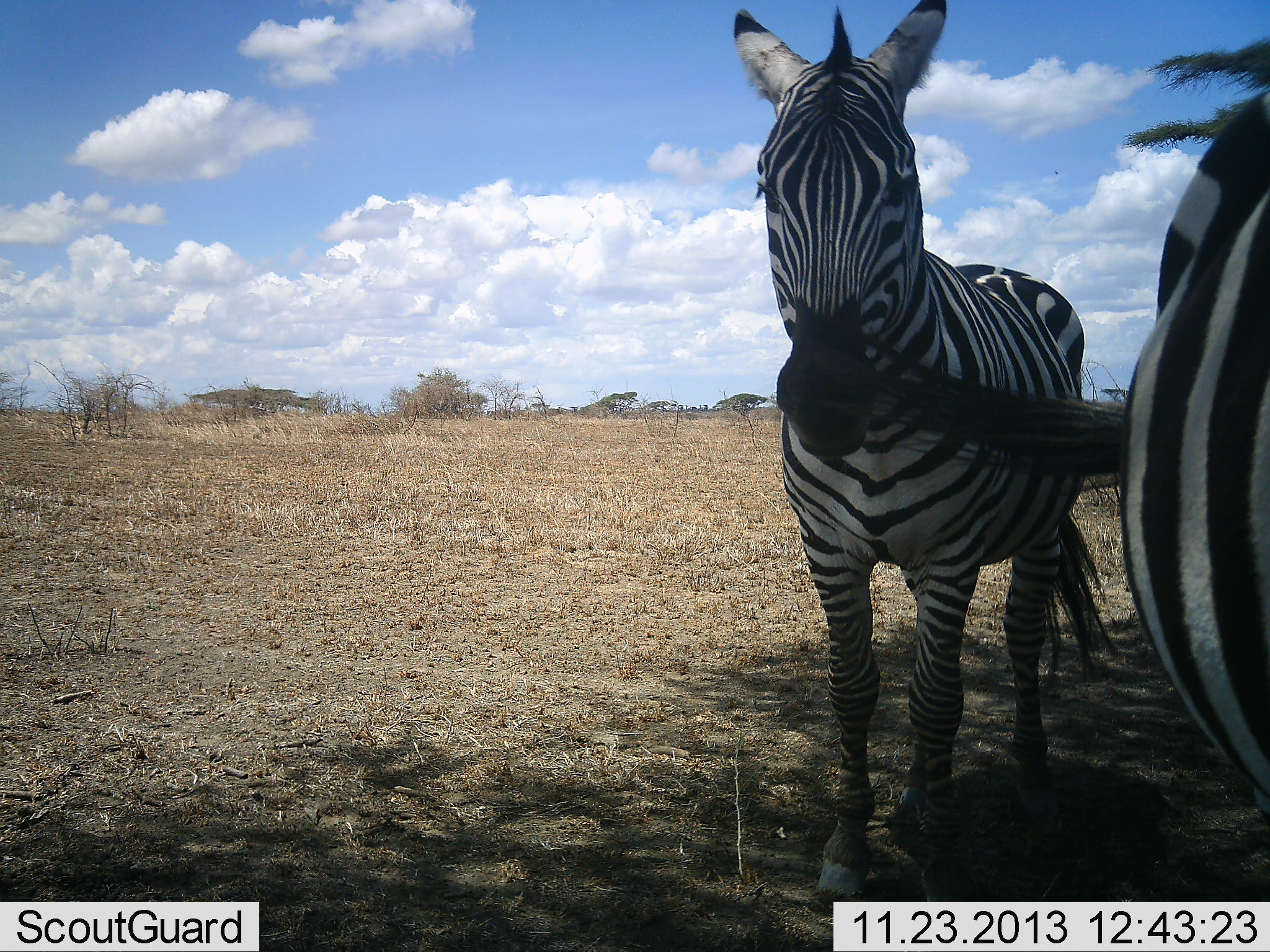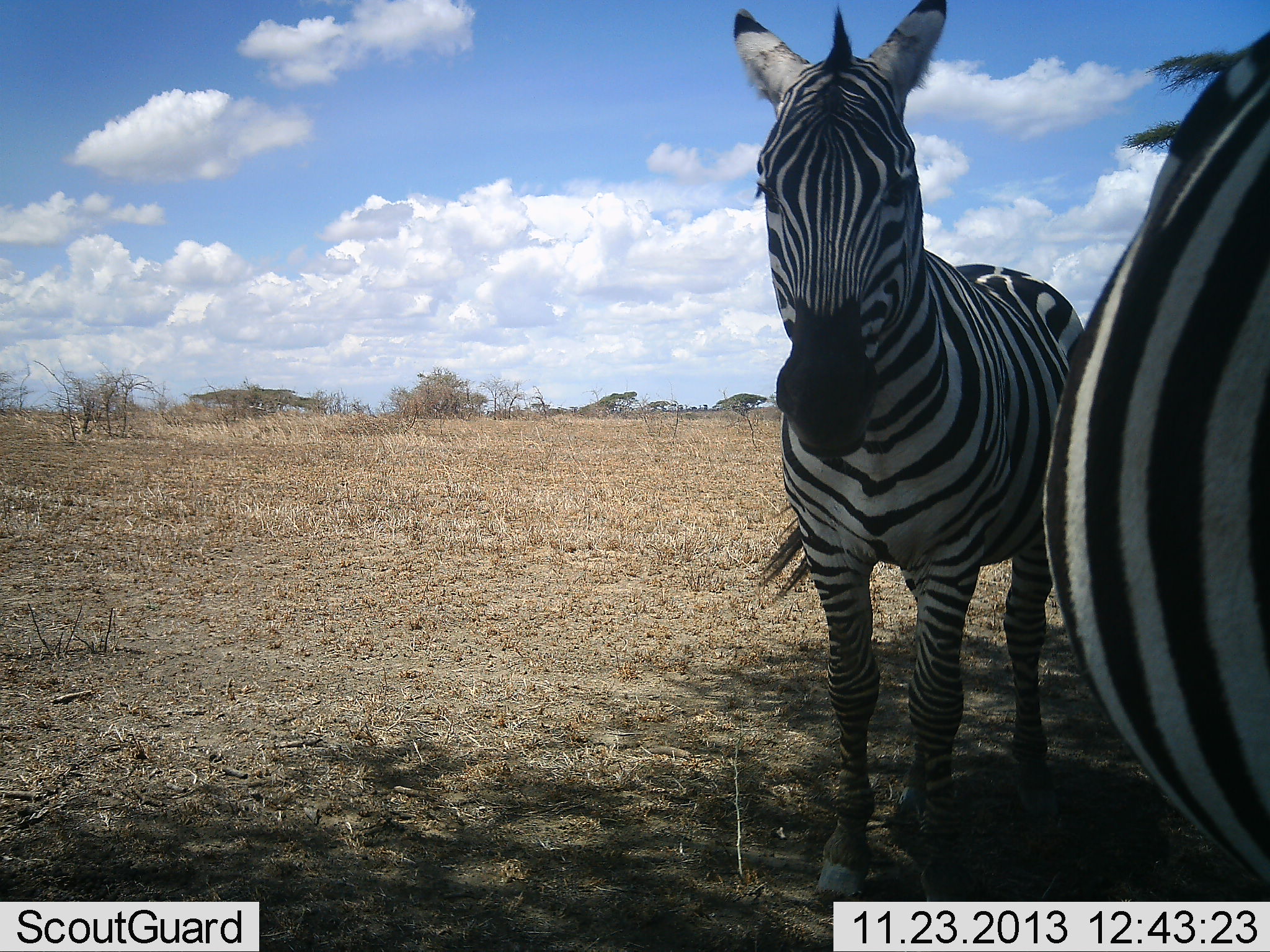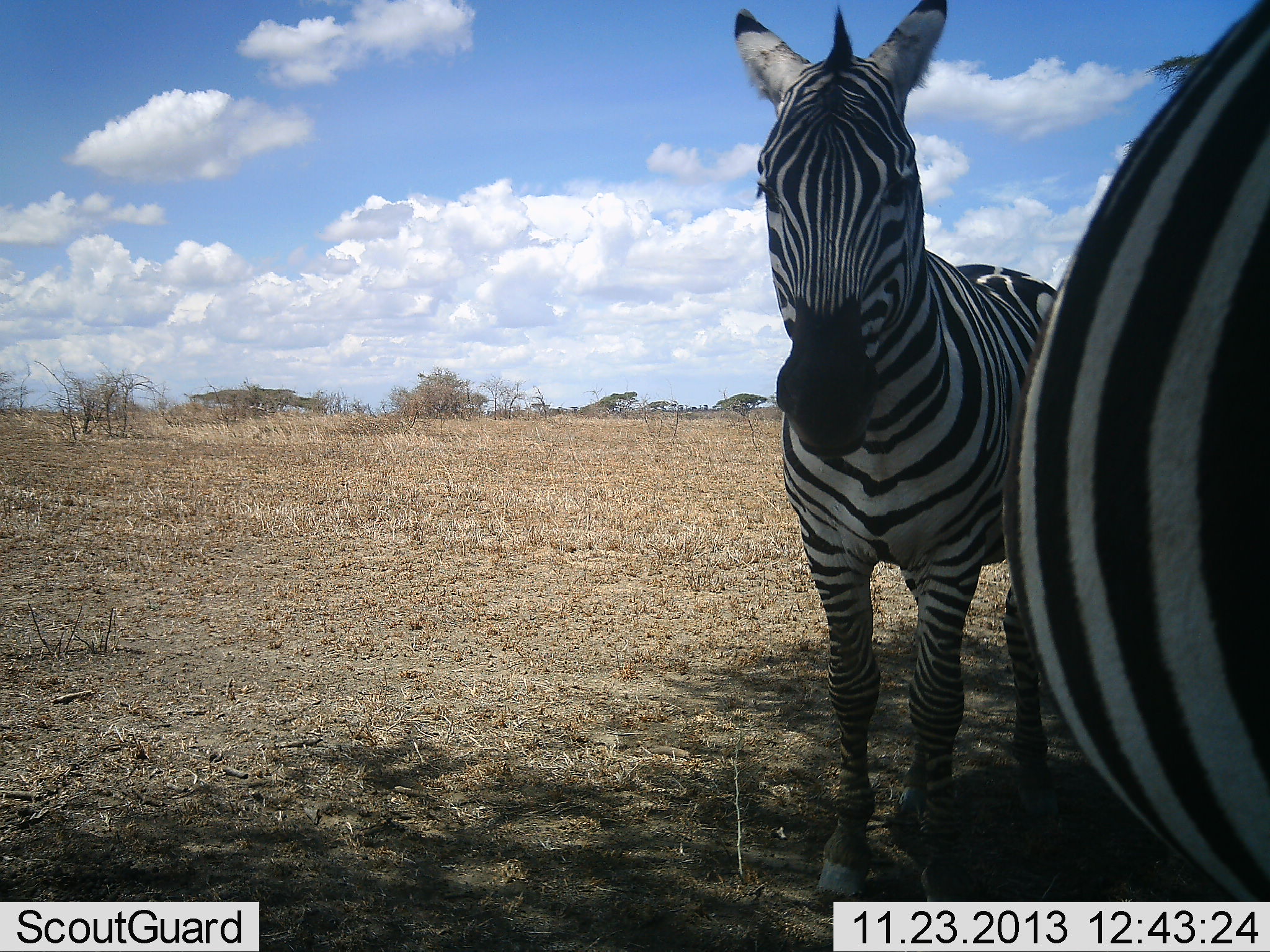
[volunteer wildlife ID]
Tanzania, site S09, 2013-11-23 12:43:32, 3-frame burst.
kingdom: Animalia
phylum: Chordata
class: Mammalia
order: Perissodactyla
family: Equidae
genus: Equus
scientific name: Equus quagga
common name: plains zebra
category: zebra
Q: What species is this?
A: Zebra (plains zebra) (Equus quagga).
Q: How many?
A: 2.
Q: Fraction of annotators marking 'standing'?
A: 100%.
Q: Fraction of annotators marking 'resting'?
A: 0%.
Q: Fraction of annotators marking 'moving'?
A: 0%.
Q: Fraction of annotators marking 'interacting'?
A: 0%.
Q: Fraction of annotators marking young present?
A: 0%.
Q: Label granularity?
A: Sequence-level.